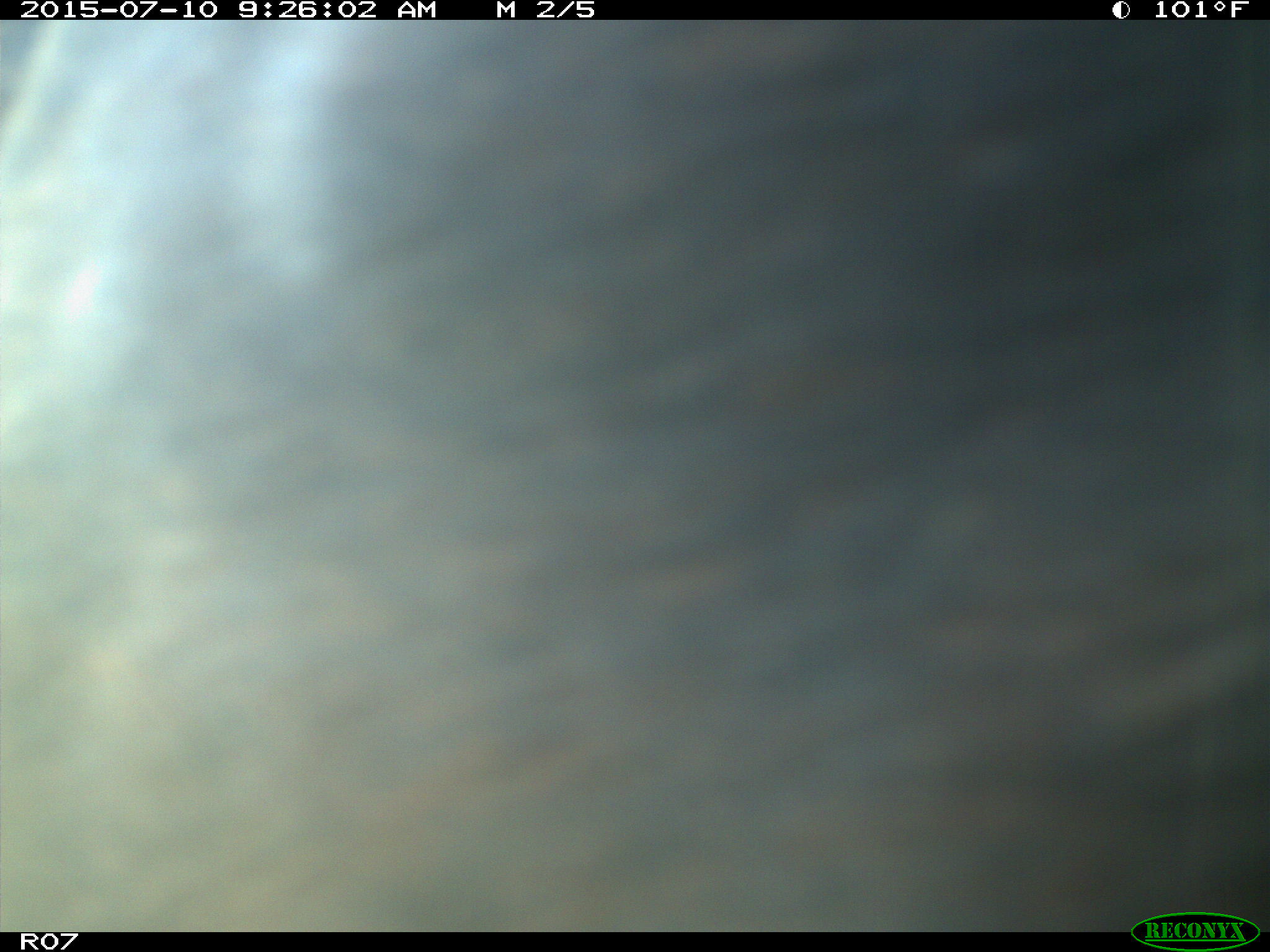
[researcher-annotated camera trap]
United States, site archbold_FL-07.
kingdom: Animalia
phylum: Chordata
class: Mammalia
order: Artiodactyla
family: Bovidae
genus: Bos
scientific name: Bos taurus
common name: domestic cow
Bos taurus (domestic cow).